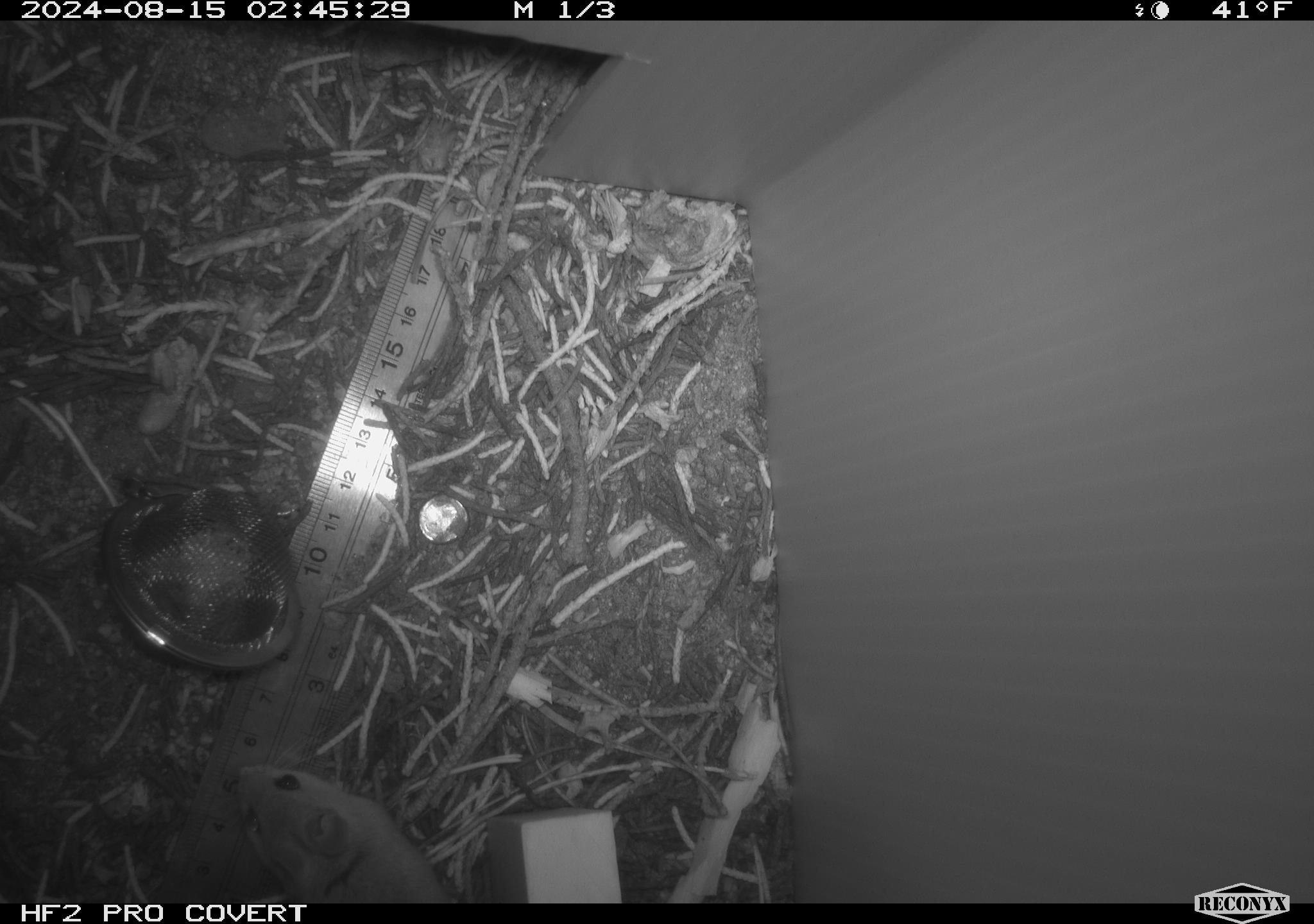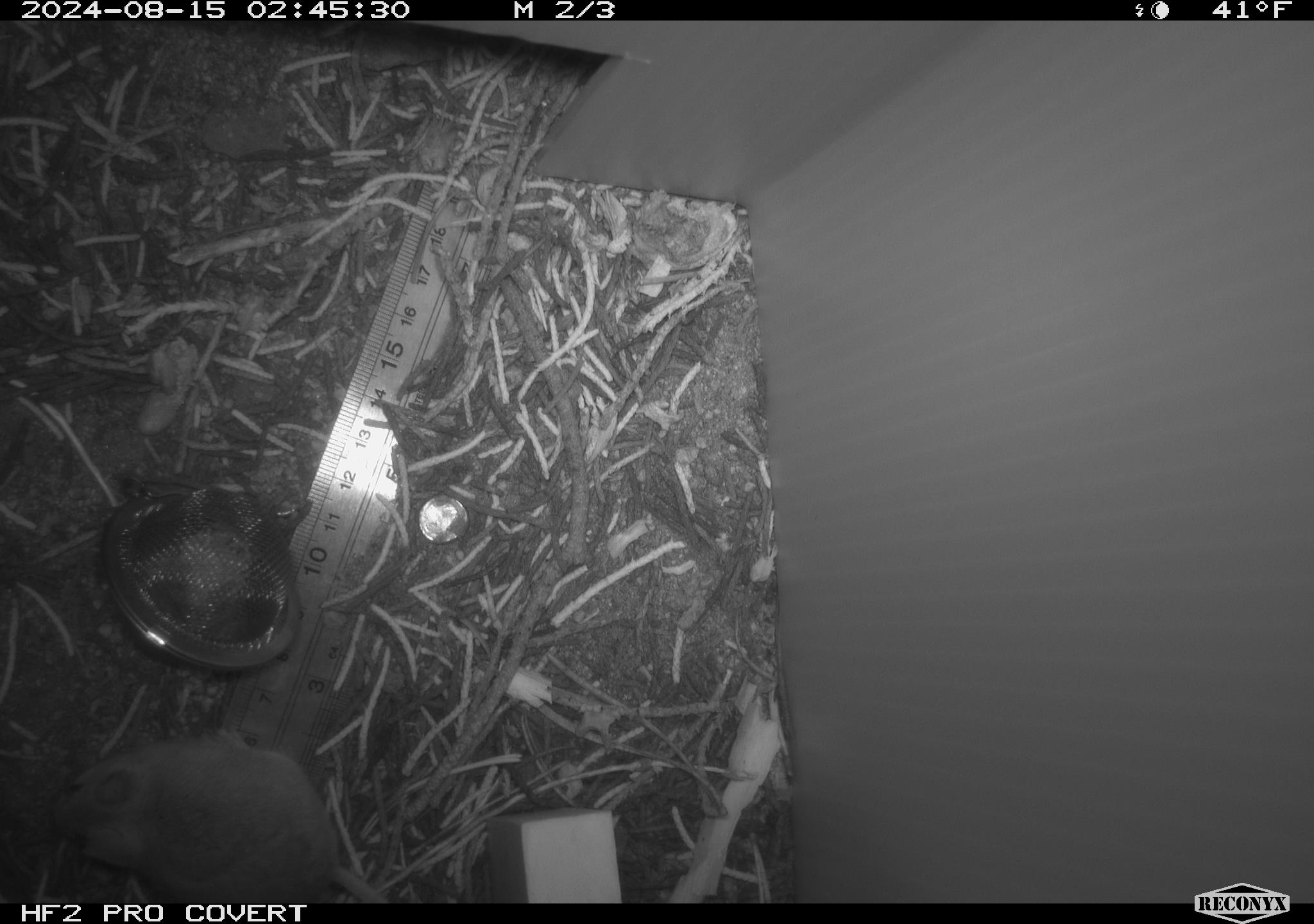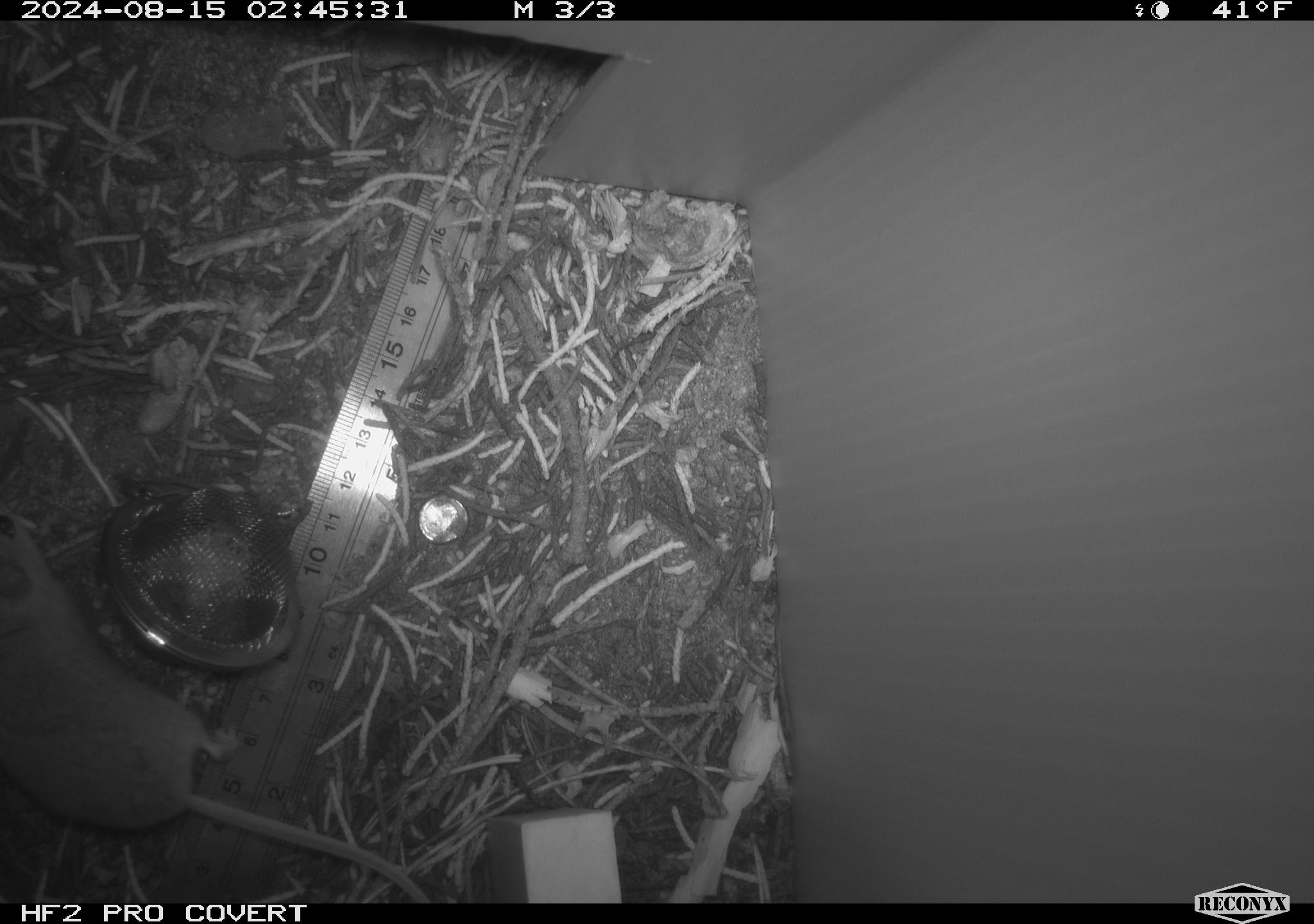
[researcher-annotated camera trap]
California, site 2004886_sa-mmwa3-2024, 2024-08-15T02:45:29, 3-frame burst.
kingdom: Animalia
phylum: Chordata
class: Mammalia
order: Rodentia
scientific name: Rodentia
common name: mouse species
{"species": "mouse species (Rodentia)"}